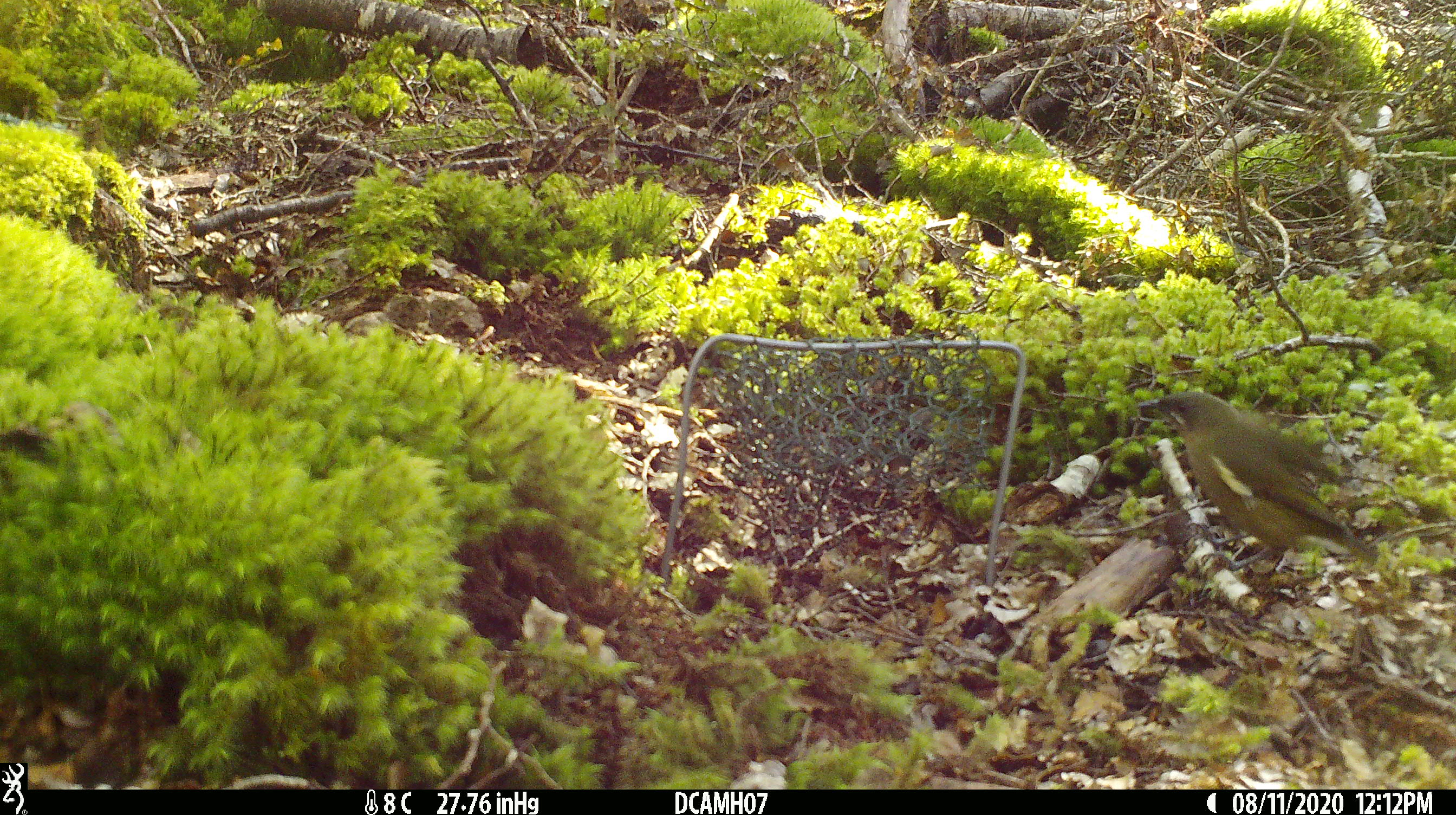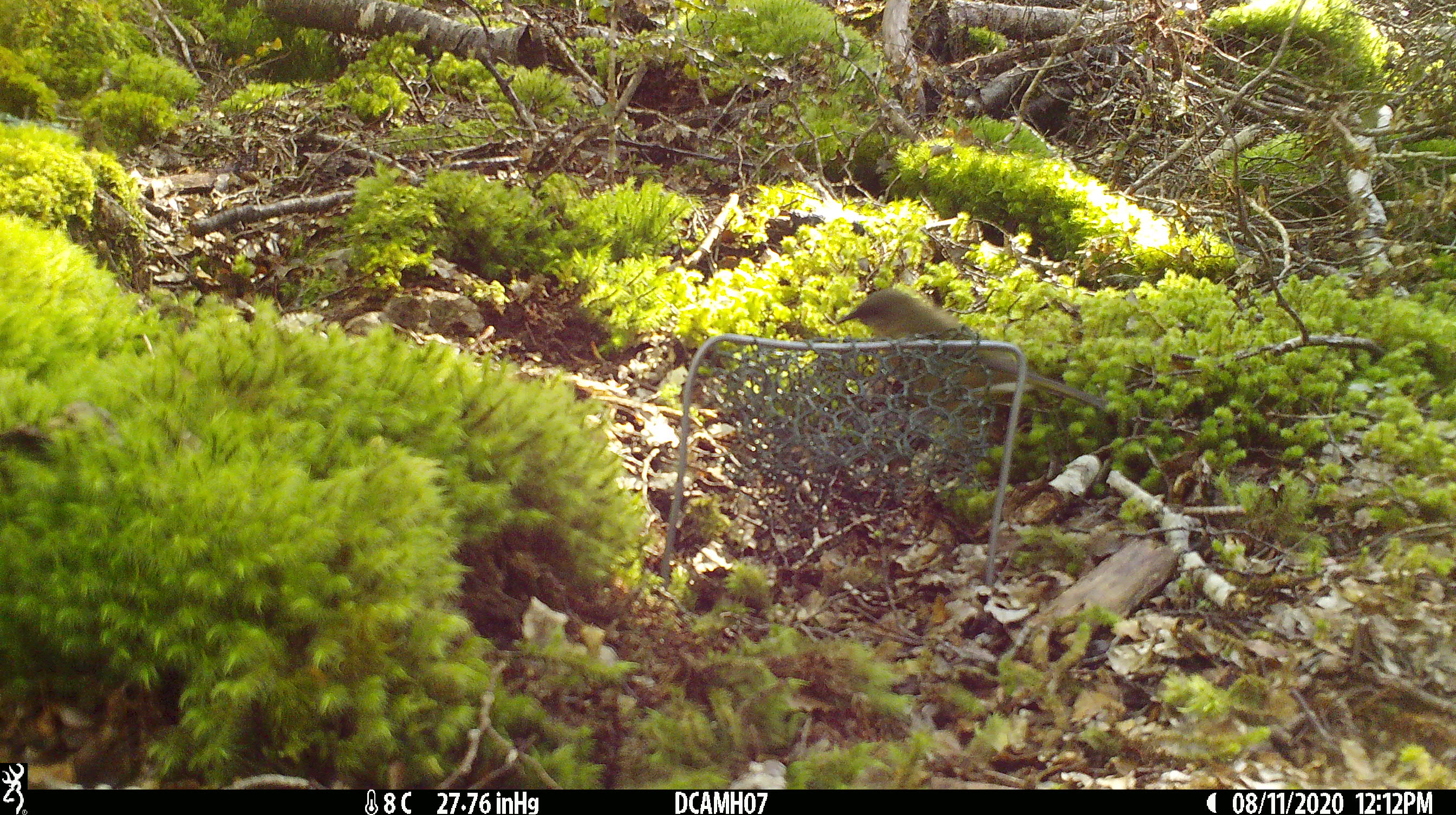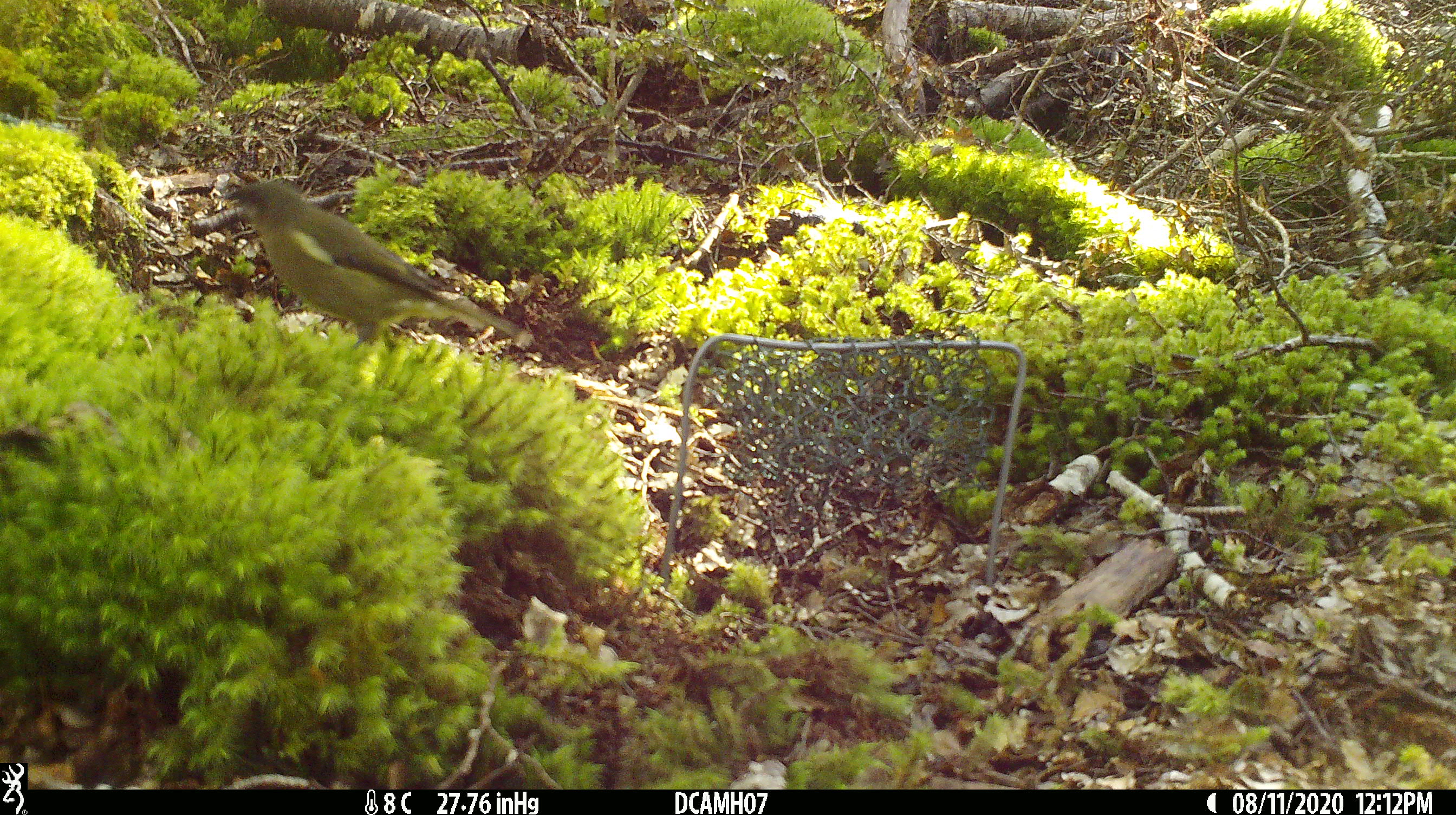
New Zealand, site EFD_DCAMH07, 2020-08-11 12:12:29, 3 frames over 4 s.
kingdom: Animalia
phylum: Chordata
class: Aves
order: Passeriformes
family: Meliphagidae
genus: Anthornis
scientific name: Anthornis melanura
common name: new zealand bellbird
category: bellbird